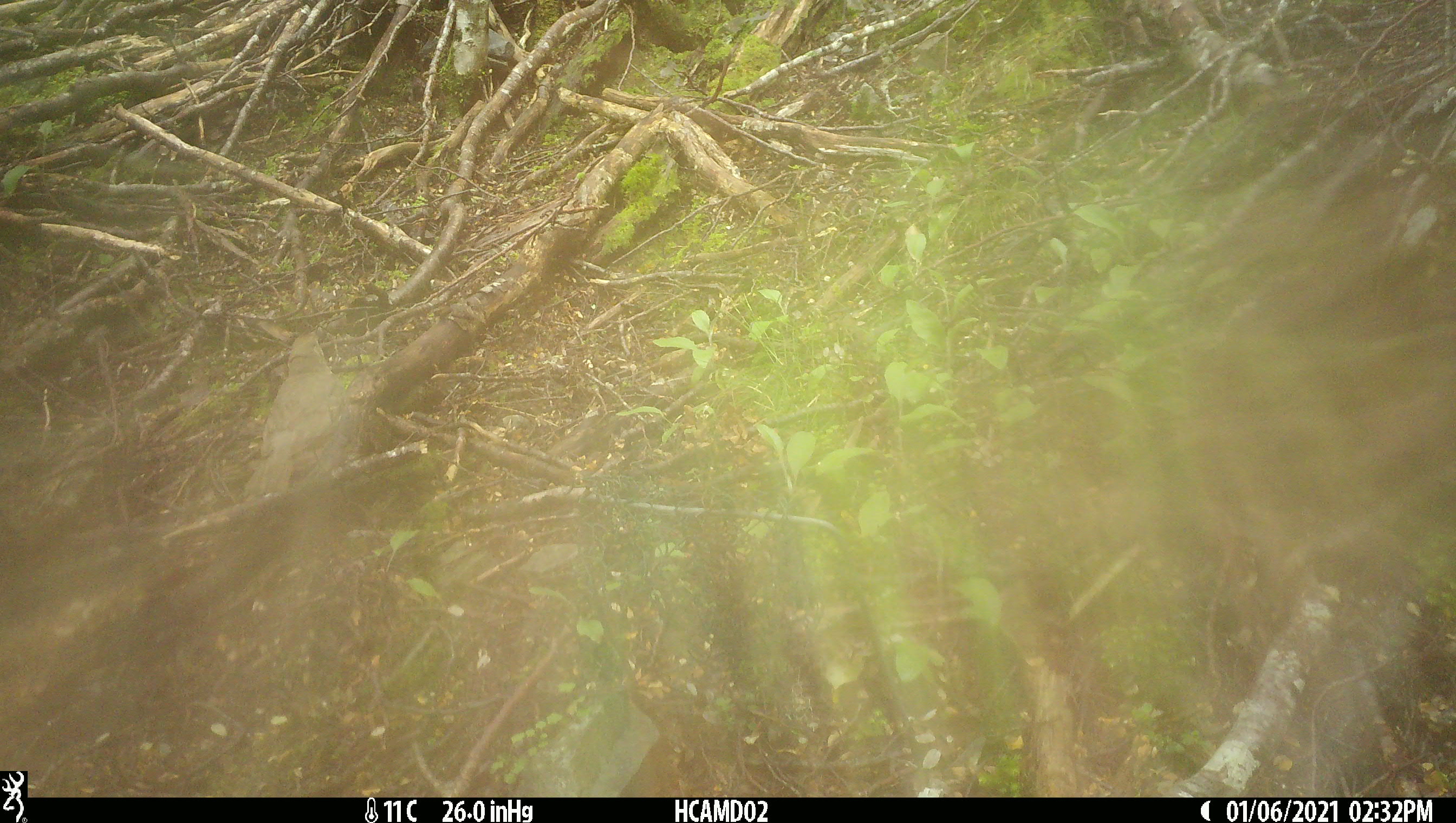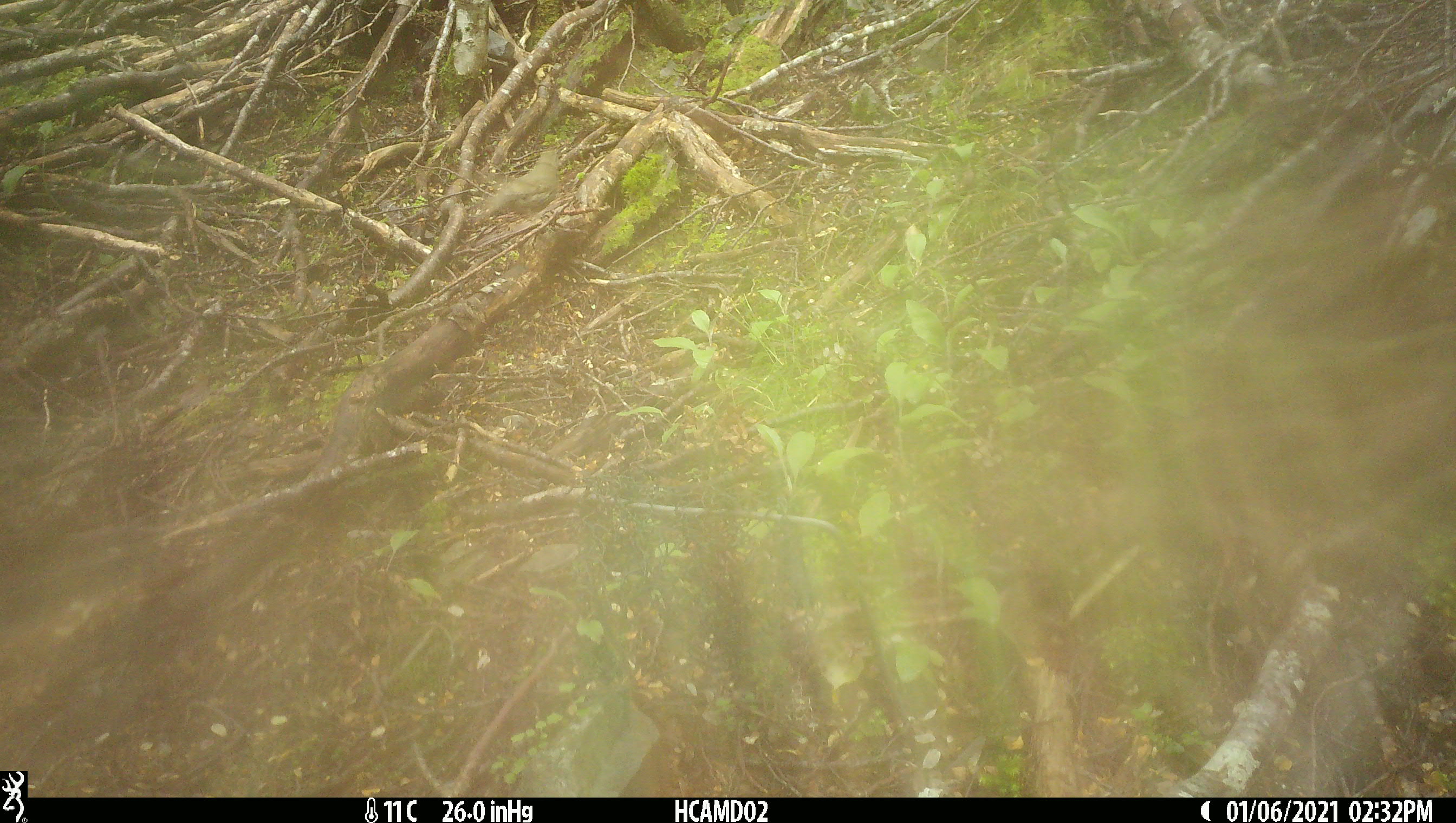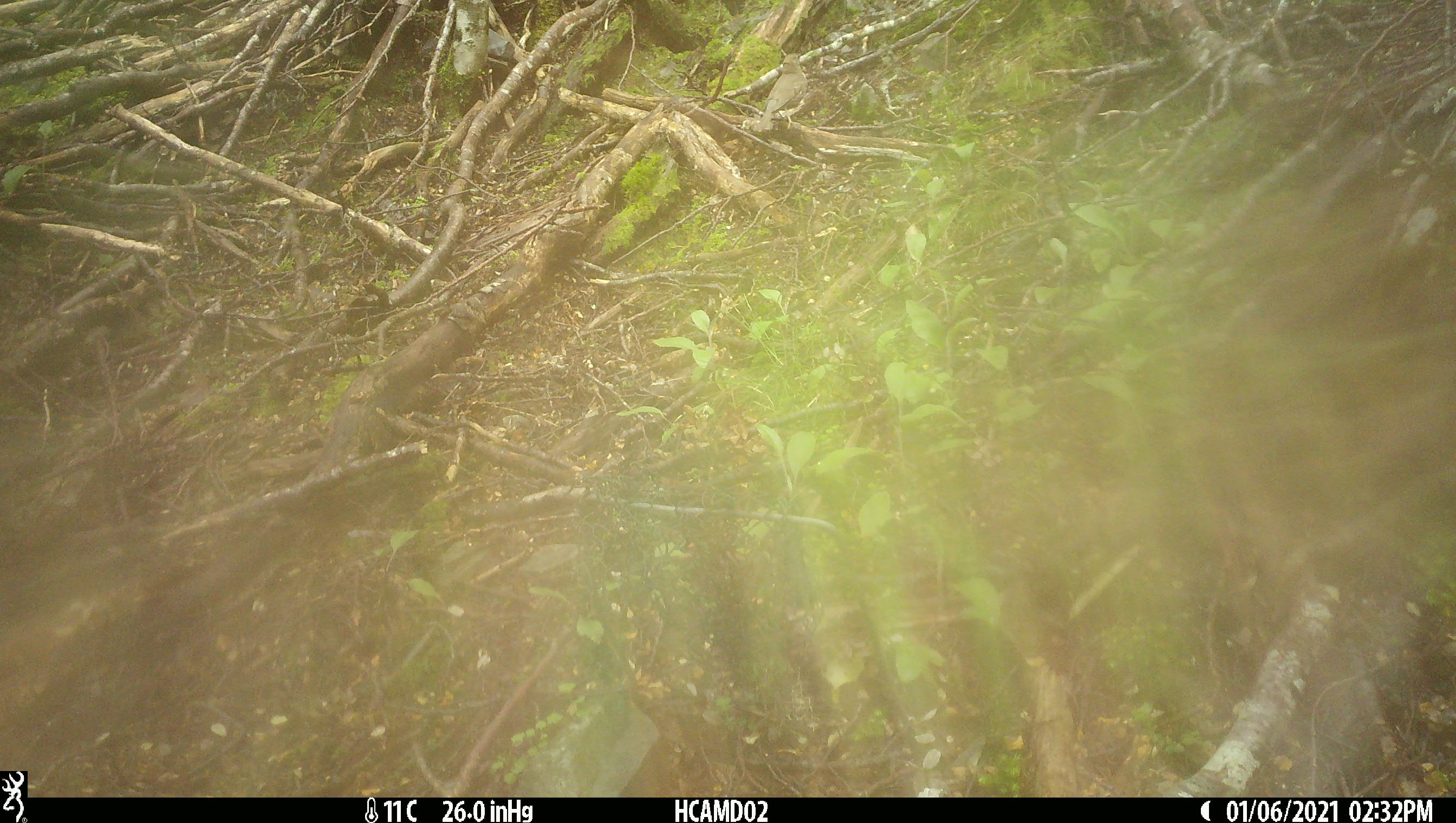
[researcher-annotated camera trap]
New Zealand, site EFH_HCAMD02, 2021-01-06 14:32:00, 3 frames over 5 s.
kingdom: Animalia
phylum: Chordata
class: Aves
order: Passeriformes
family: Turdidae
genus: Turdus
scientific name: Turdus philomelos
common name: song thrush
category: thrush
Thrush (song thrush) (Turdus philomelos).